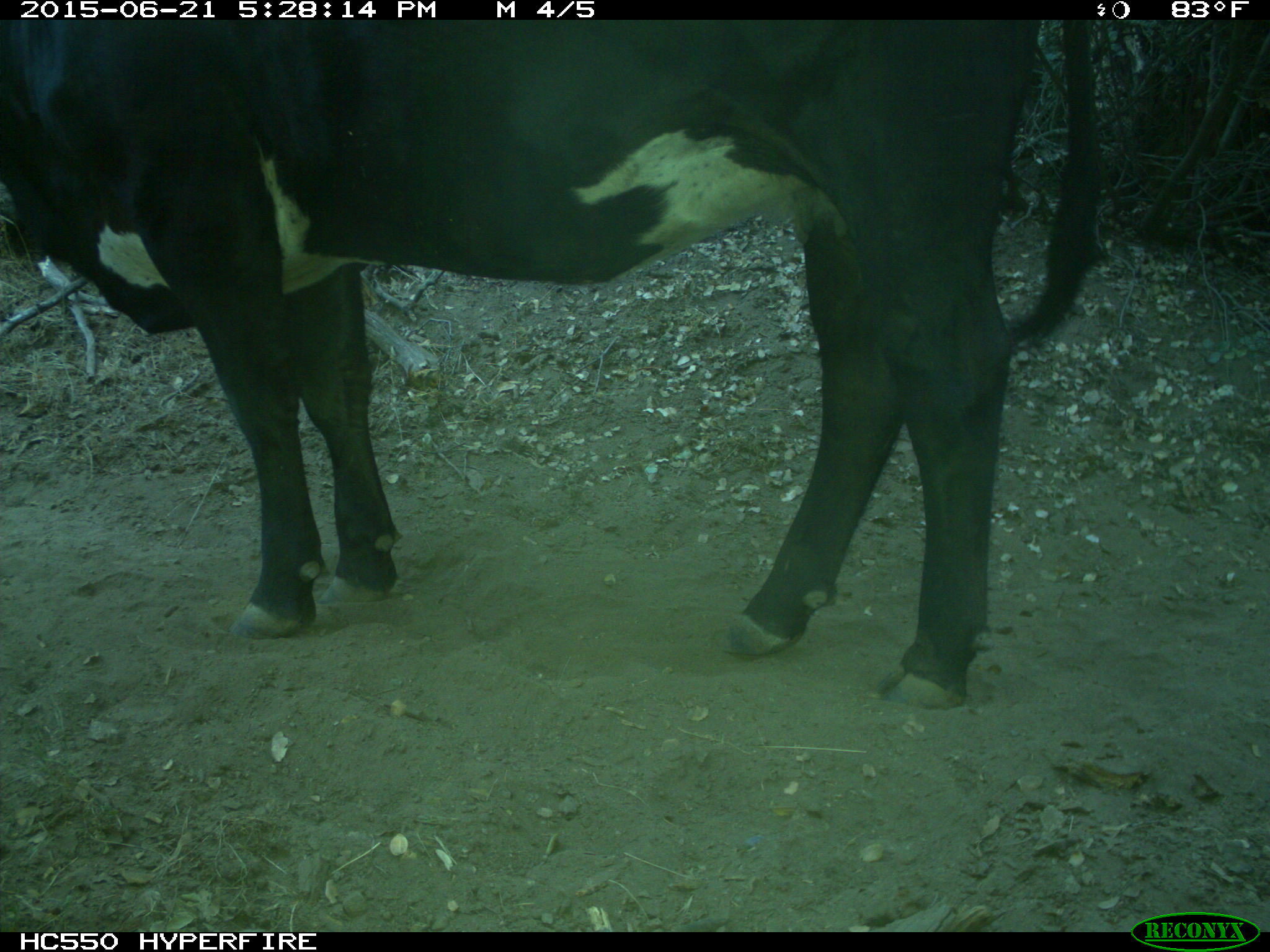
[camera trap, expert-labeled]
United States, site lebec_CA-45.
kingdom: Animalia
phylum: Chordata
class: Mammalia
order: Artiodactyla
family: Bovidae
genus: Bos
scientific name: Bos taurus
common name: domestic cow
Bos taurus (domestic cow).